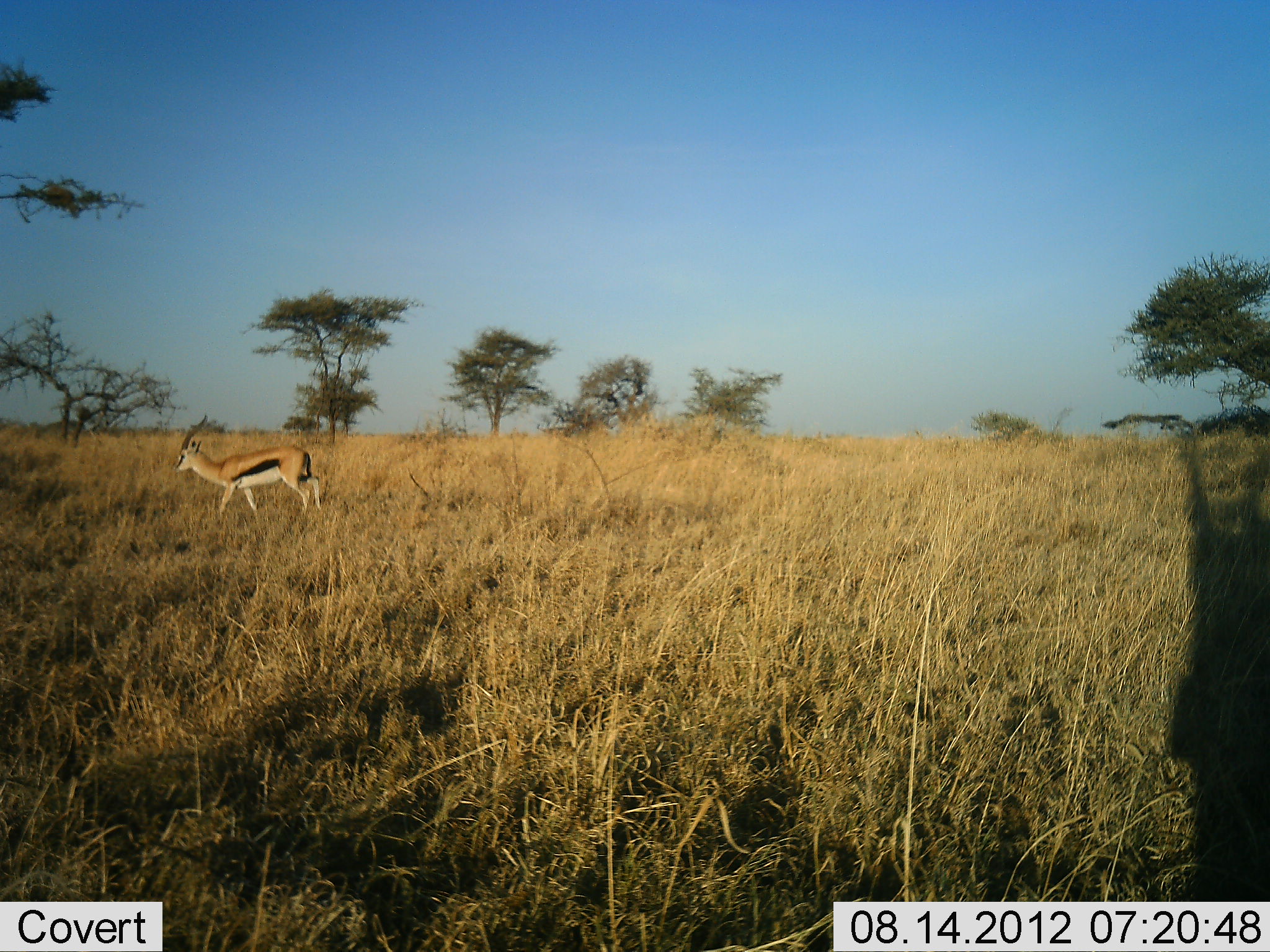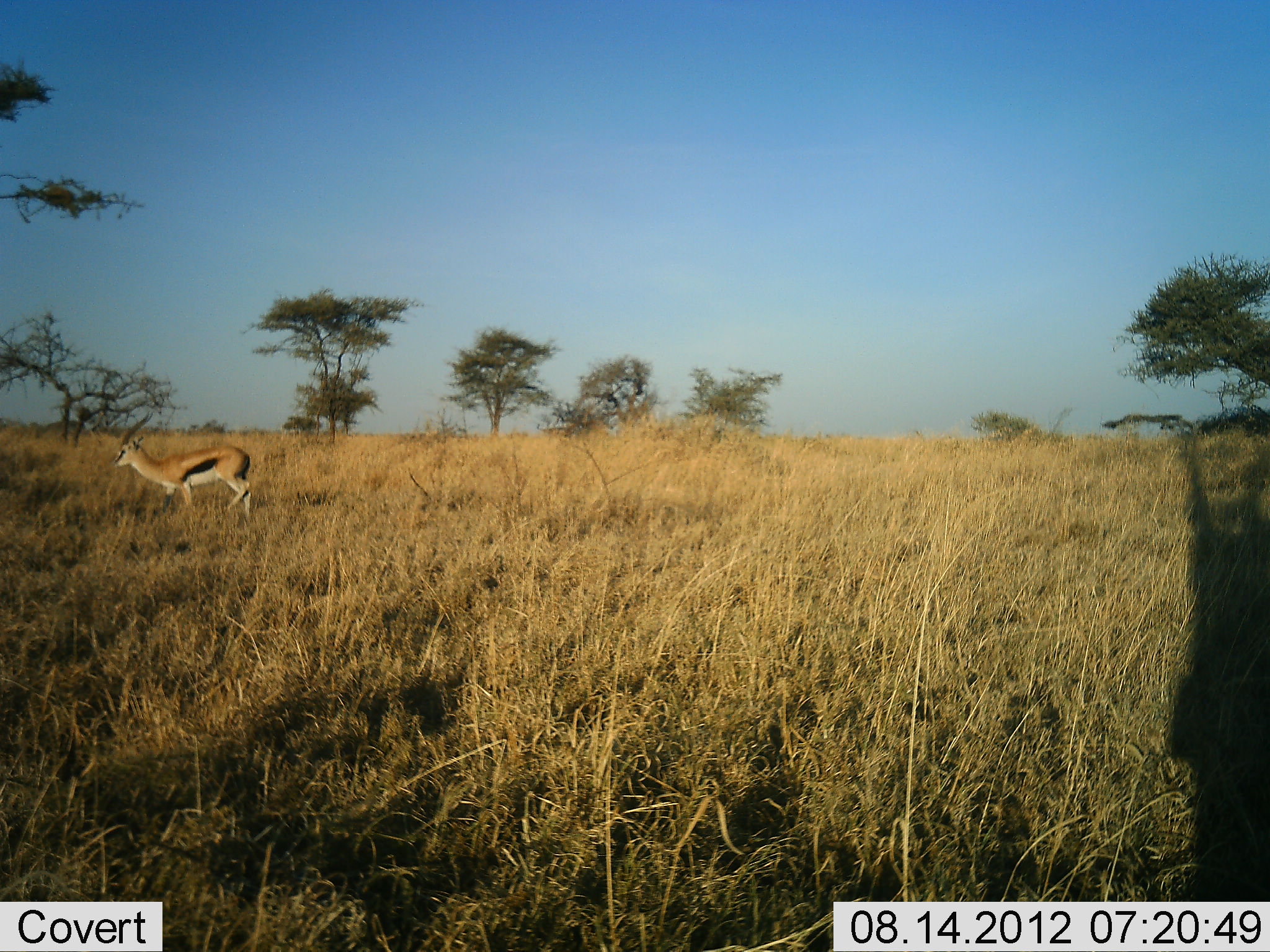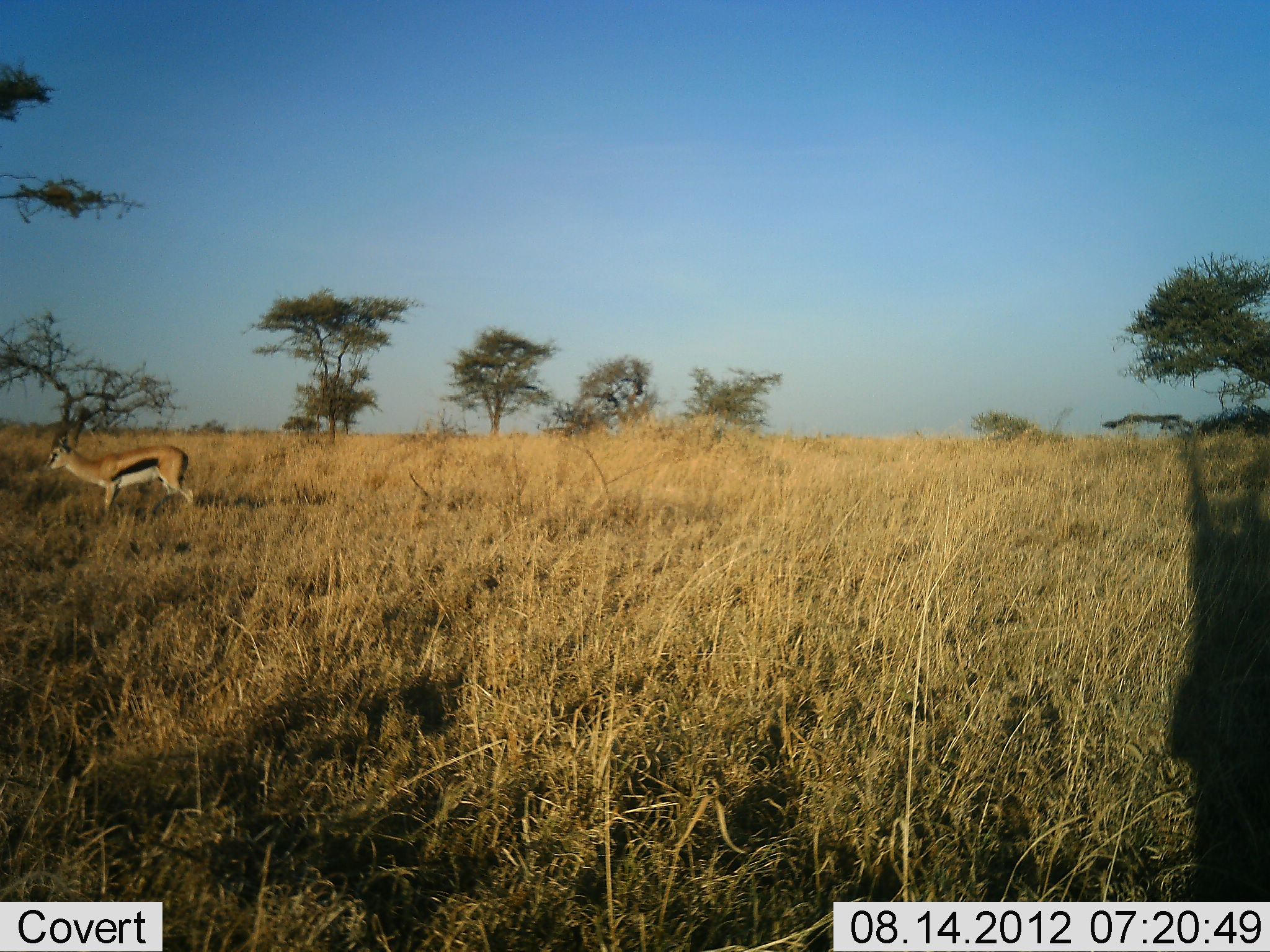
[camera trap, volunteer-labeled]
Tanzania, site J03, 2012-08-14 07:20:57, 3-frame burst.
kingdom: Animalia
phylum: Chordata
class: Mammalia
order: Artiodactyla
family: Bovidae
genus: Eudorcas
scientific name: Eudorcas thomsonii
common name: thomson's gazelle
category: gazellethomsons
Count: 1.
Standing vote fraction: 10%.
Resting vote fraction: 0%.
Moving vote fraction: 90%.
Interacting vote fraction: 0%.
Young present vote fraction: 0%.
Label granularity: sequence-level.